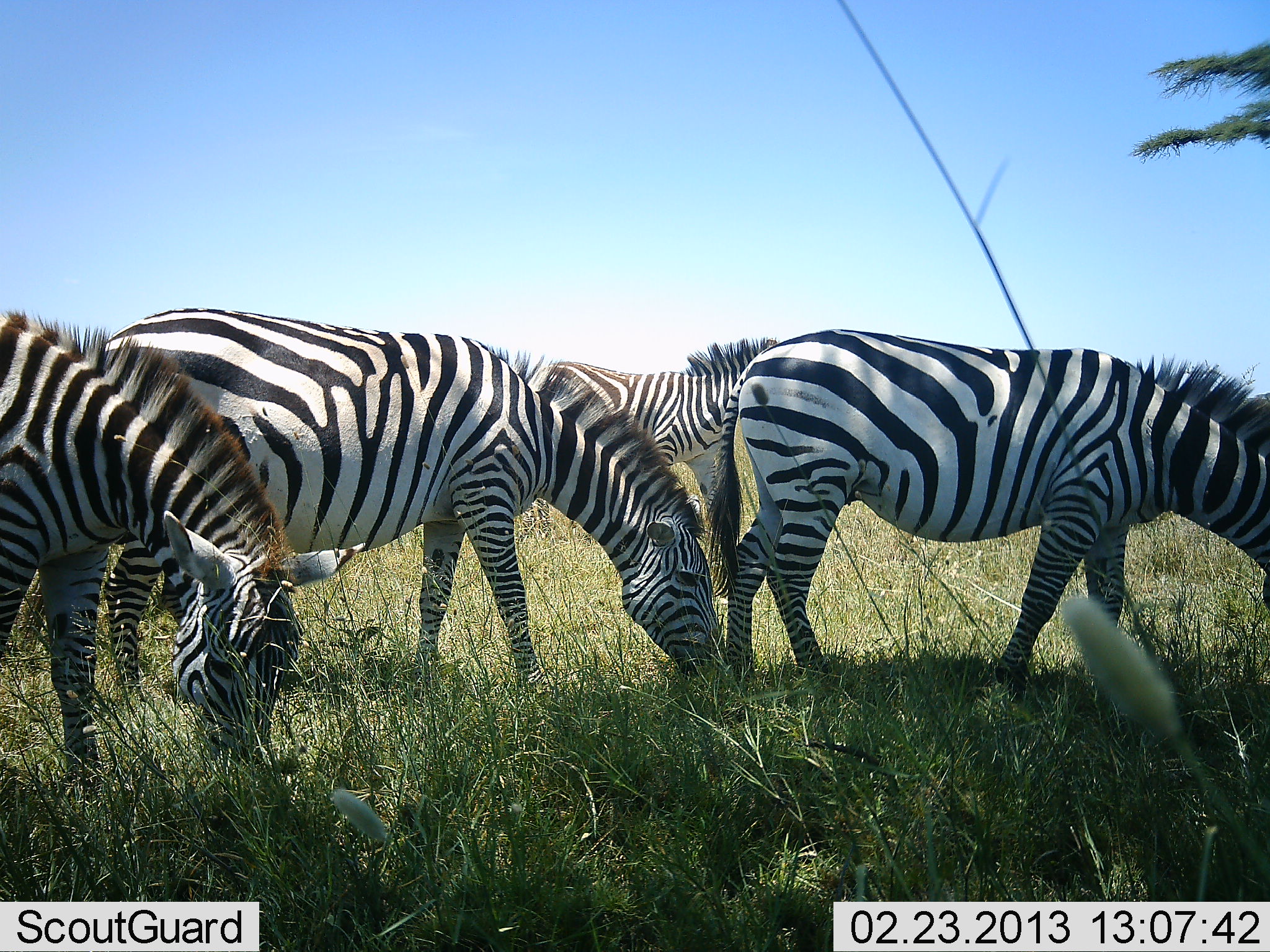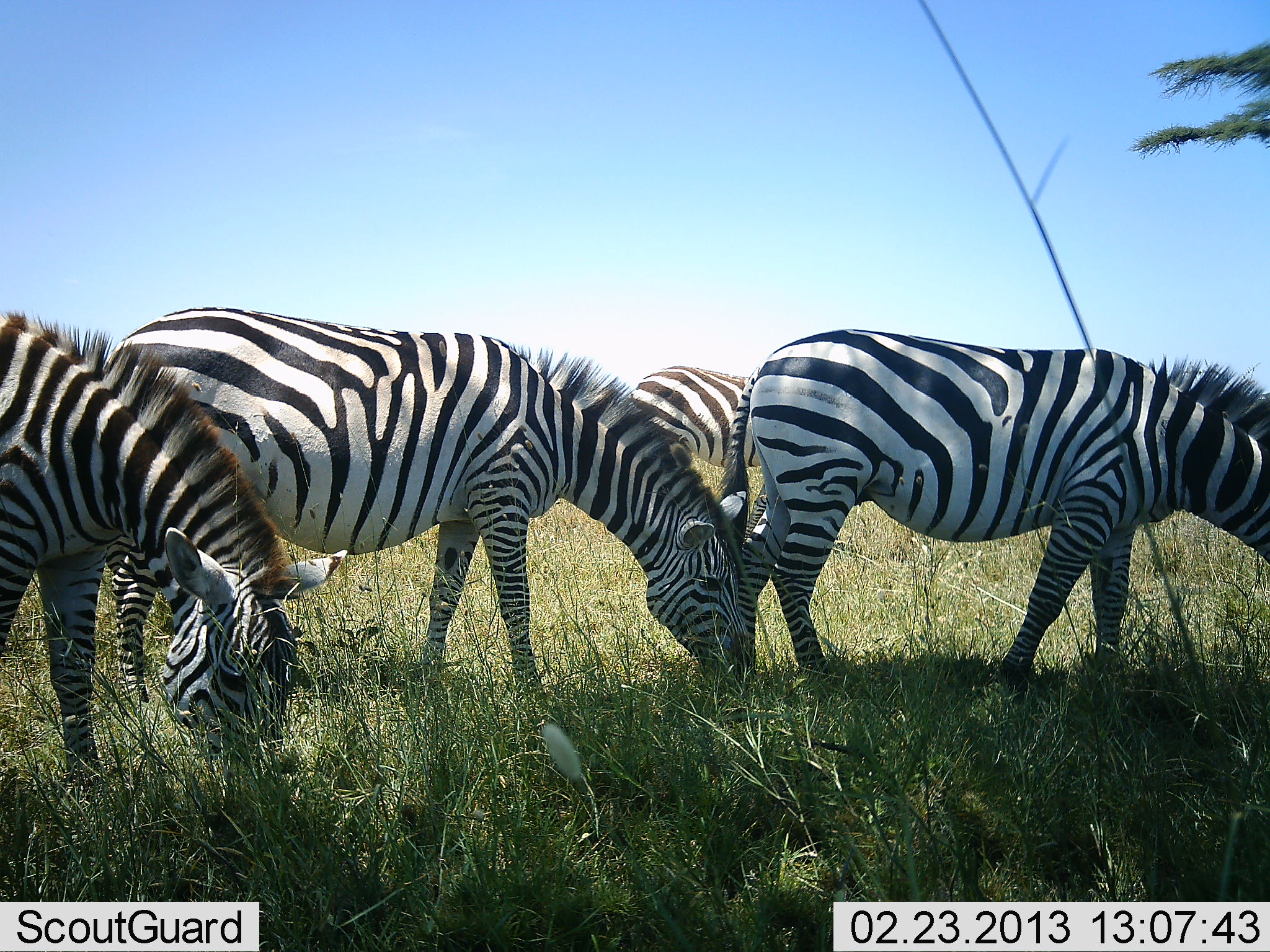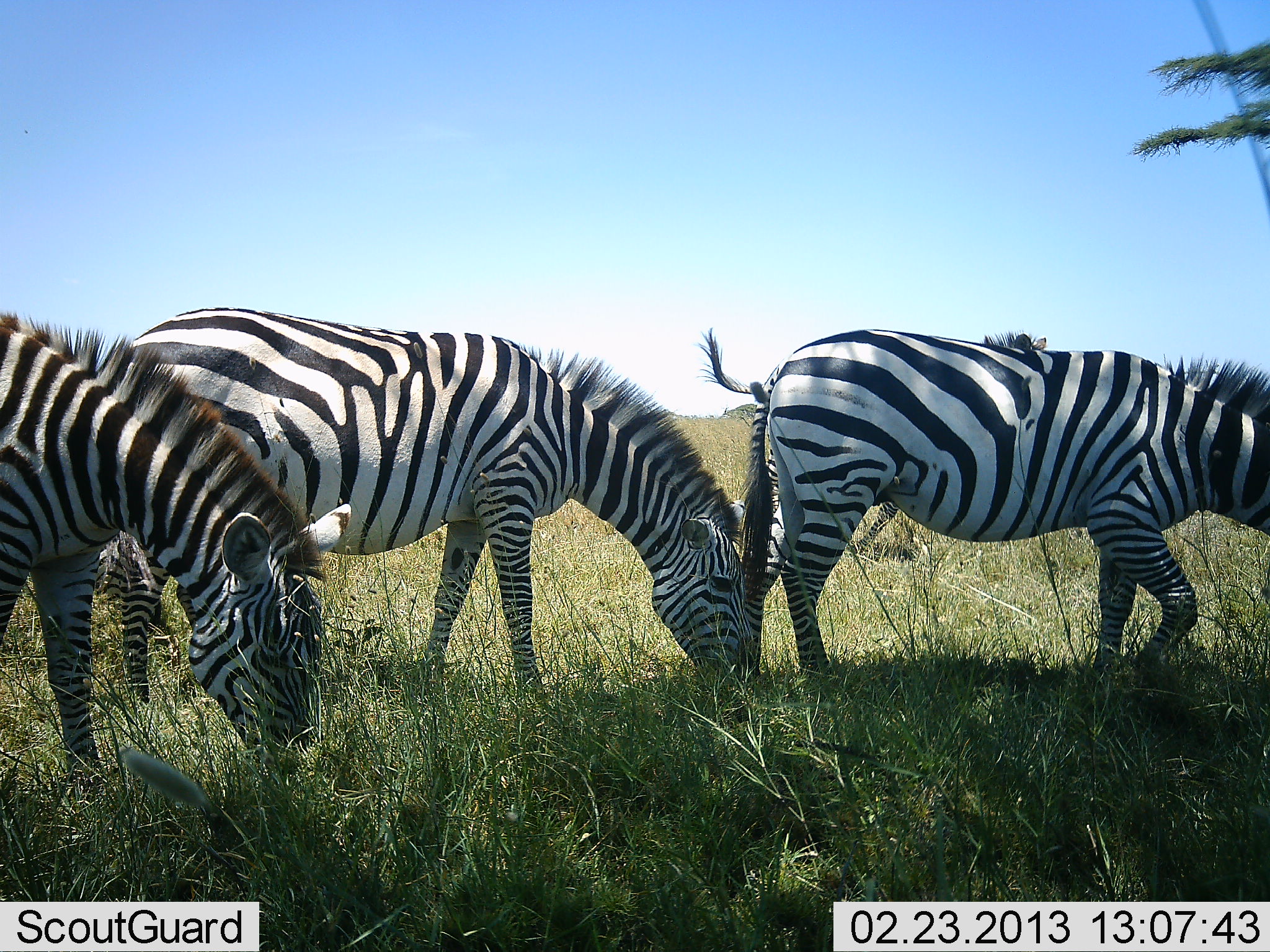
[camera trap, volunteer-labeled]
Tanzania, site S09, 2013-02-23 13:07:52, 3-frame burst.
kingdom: Animalia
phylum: Chordata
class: Mammalia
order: Perissodactyla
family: Equidae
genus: Equus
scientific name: Equus quagga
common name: plains zebra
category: zebra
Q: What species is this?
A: Zebra (plains zebra) (Equus quagga).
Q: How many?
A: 4.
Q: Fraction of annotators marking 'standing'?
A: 24%.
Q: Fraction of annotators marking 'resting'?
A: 0%.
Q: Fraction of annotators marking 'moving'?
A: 30%.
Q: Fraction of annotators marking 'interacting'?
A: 0%.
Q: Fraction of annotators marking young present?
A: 0%.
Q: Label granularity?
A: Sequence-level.